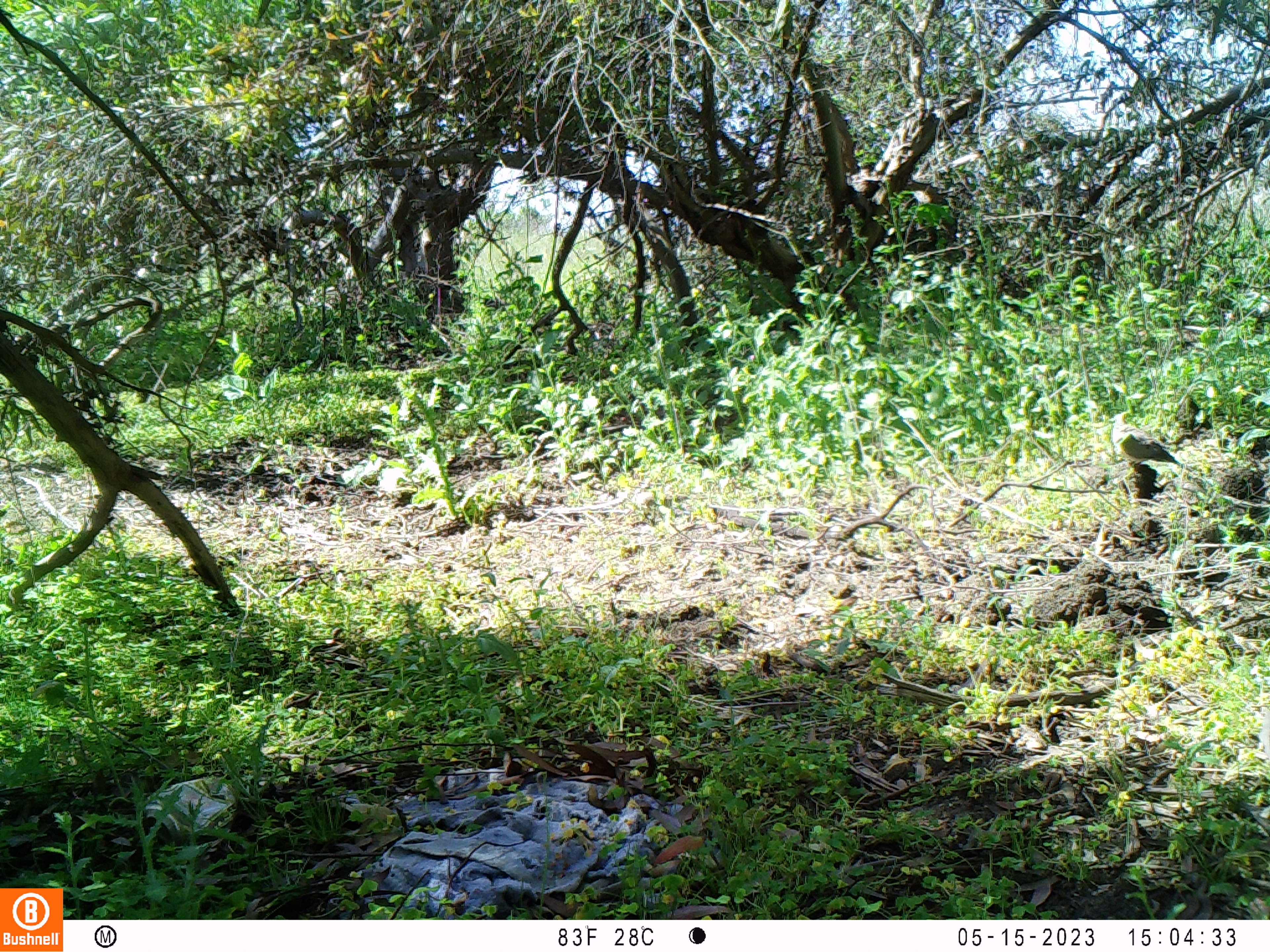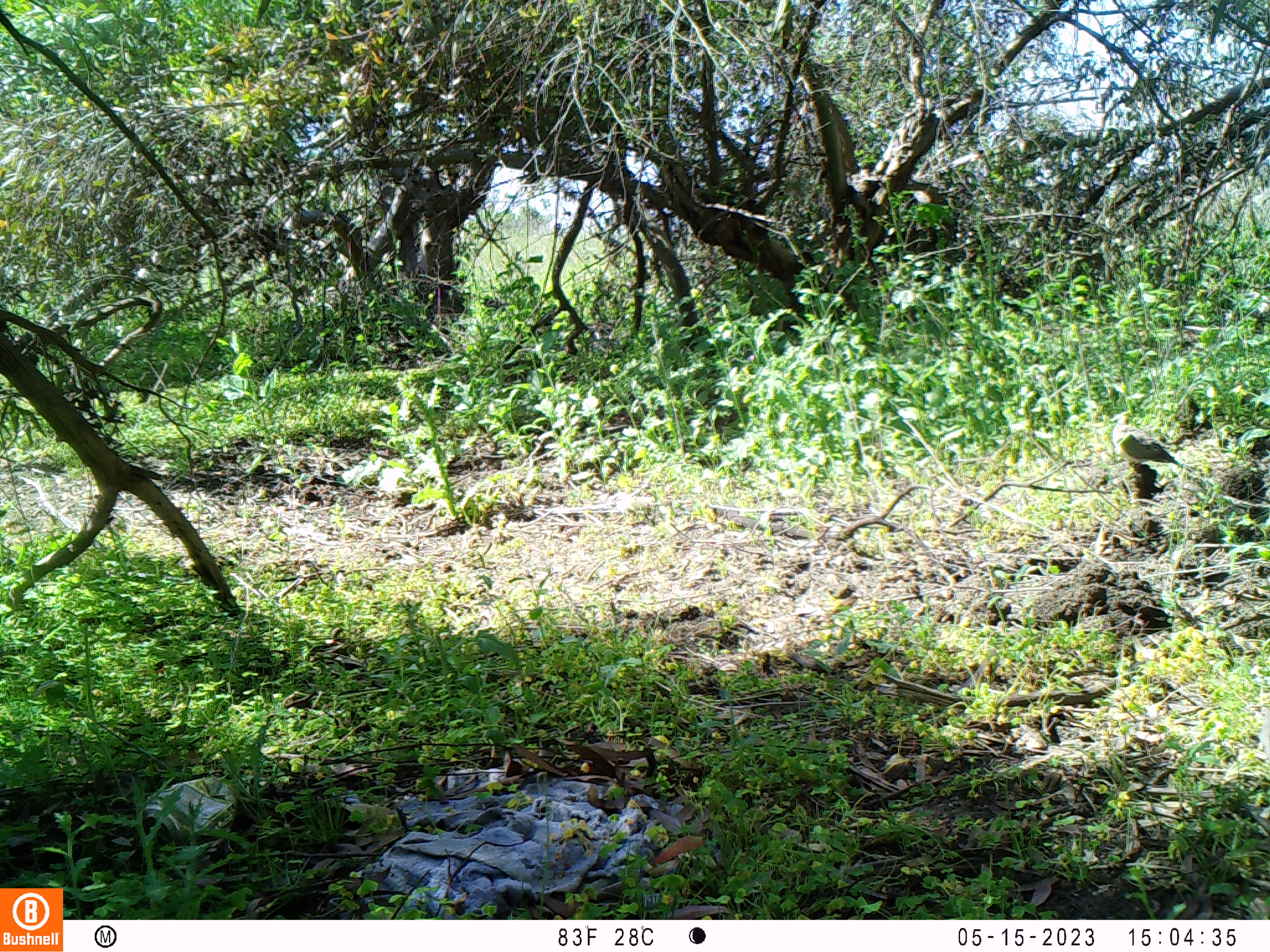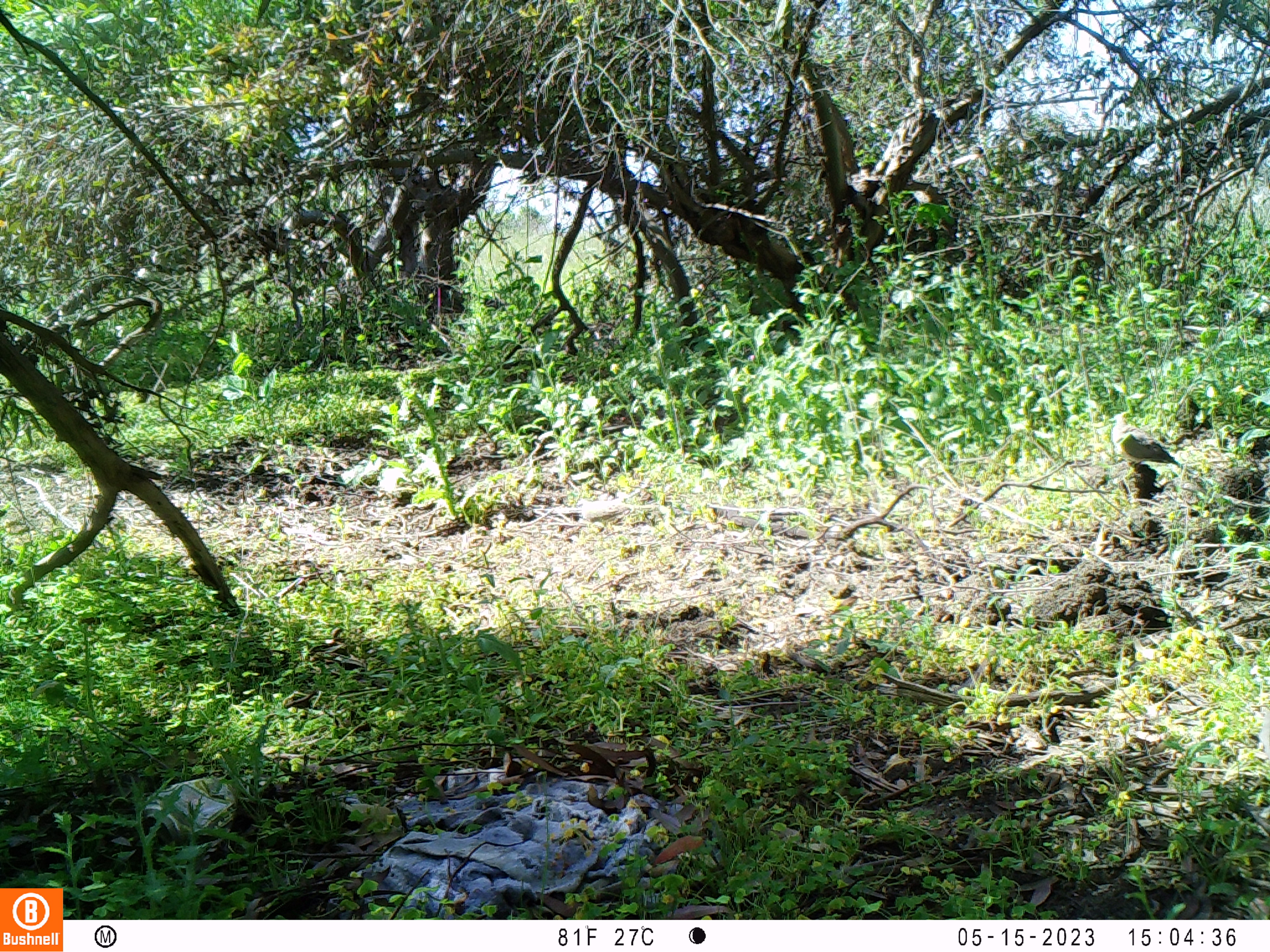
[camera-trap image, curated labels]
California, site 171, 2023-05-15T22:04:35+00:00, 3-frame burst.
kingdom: Animalia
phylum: Chordata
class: Aves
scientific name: Aves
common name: bird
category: unknown bird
Unknown bird (bird) (Aves).